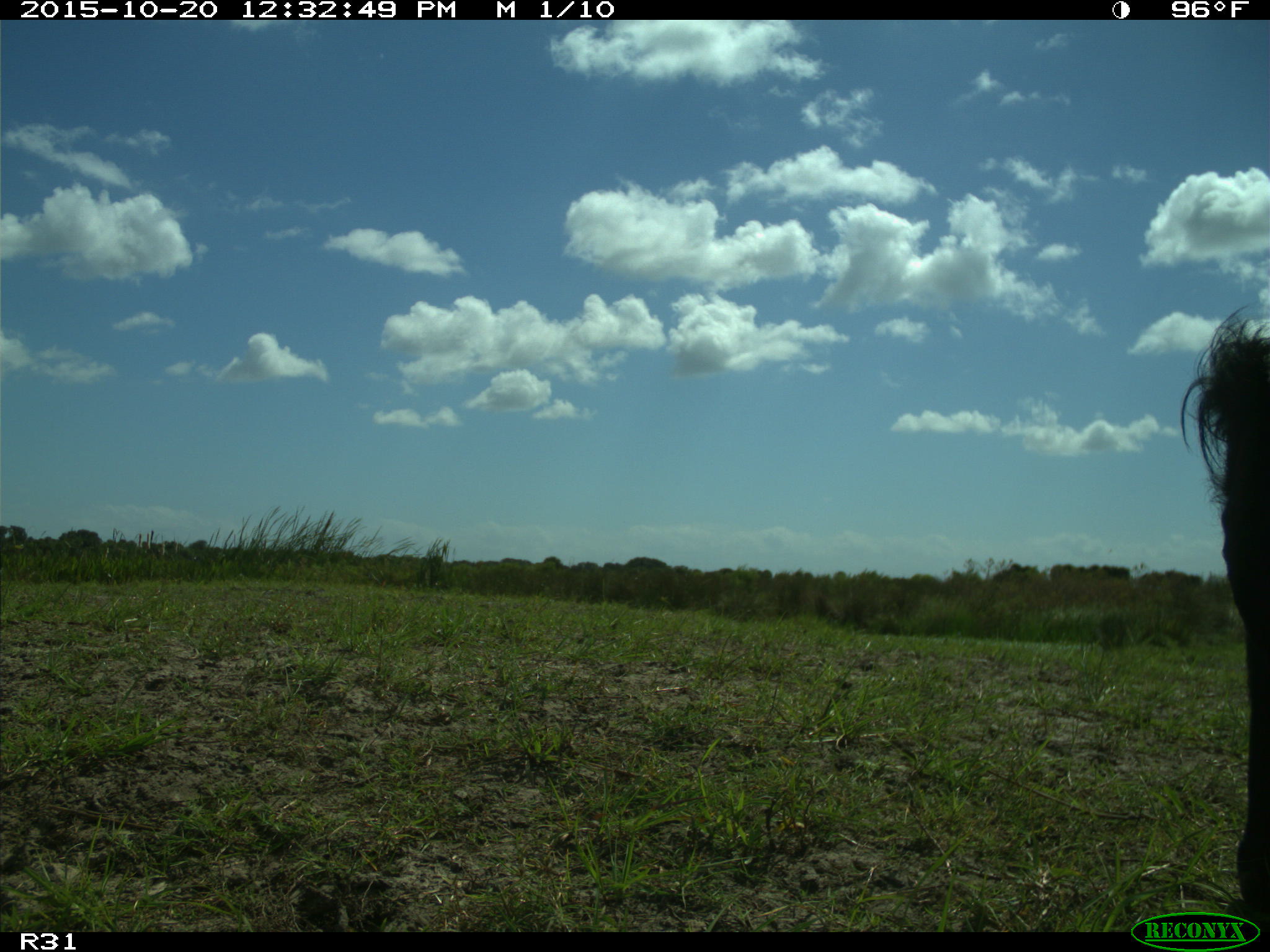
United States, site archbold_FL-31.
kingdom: Animalia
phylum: Chordata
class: Mammalia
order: Artiodactyla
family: Bovidae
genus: Bos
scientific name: Bos taurus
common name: domestic cow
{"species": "Bos taurus (domestic cow)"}